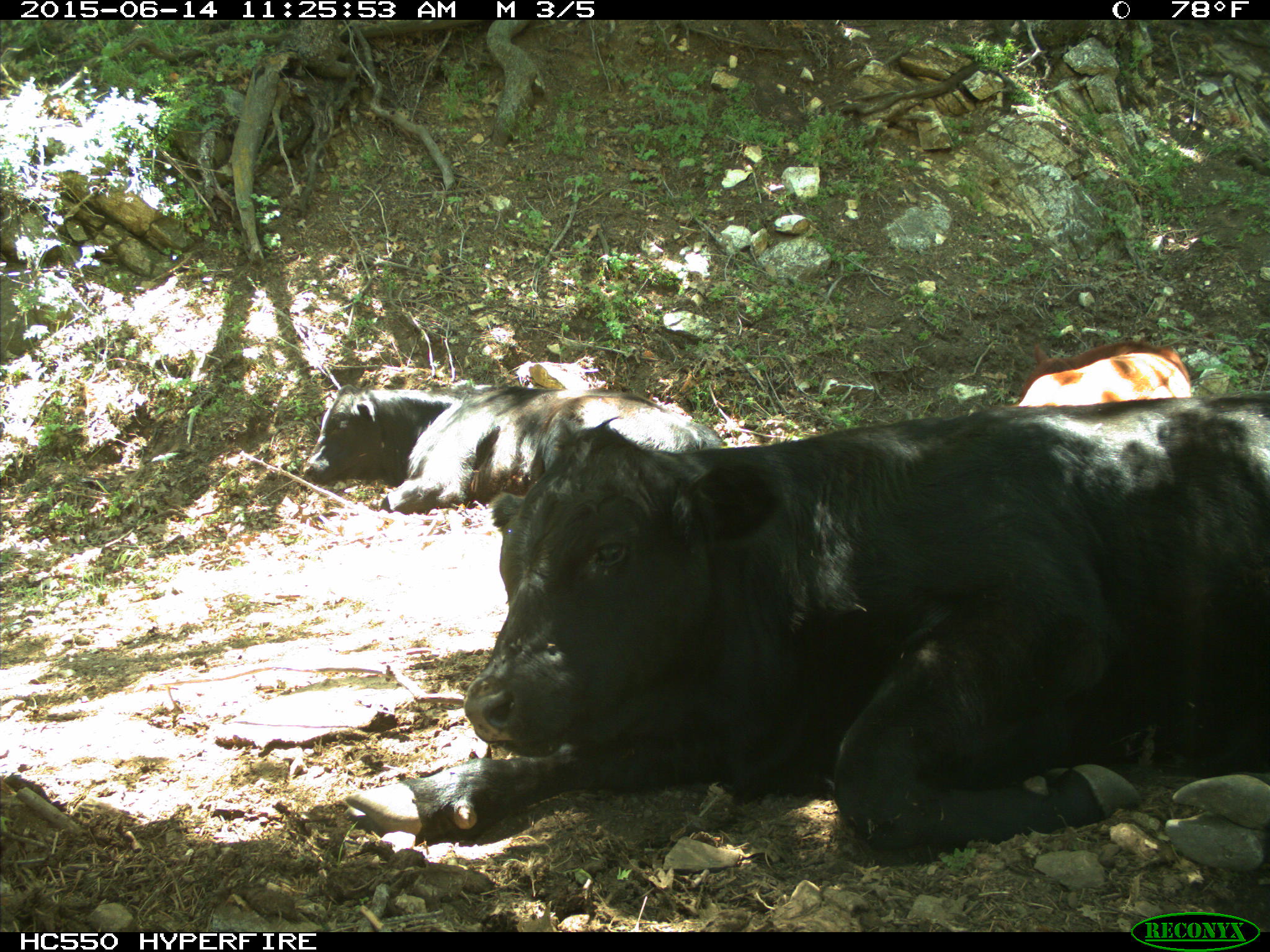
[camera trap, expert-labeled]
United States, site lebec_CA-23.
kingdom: Animalia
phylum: Chordata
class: Mammalia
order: Artiodactyla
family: Bovidae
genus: Bos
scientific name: Bos taurus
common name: domestic cow